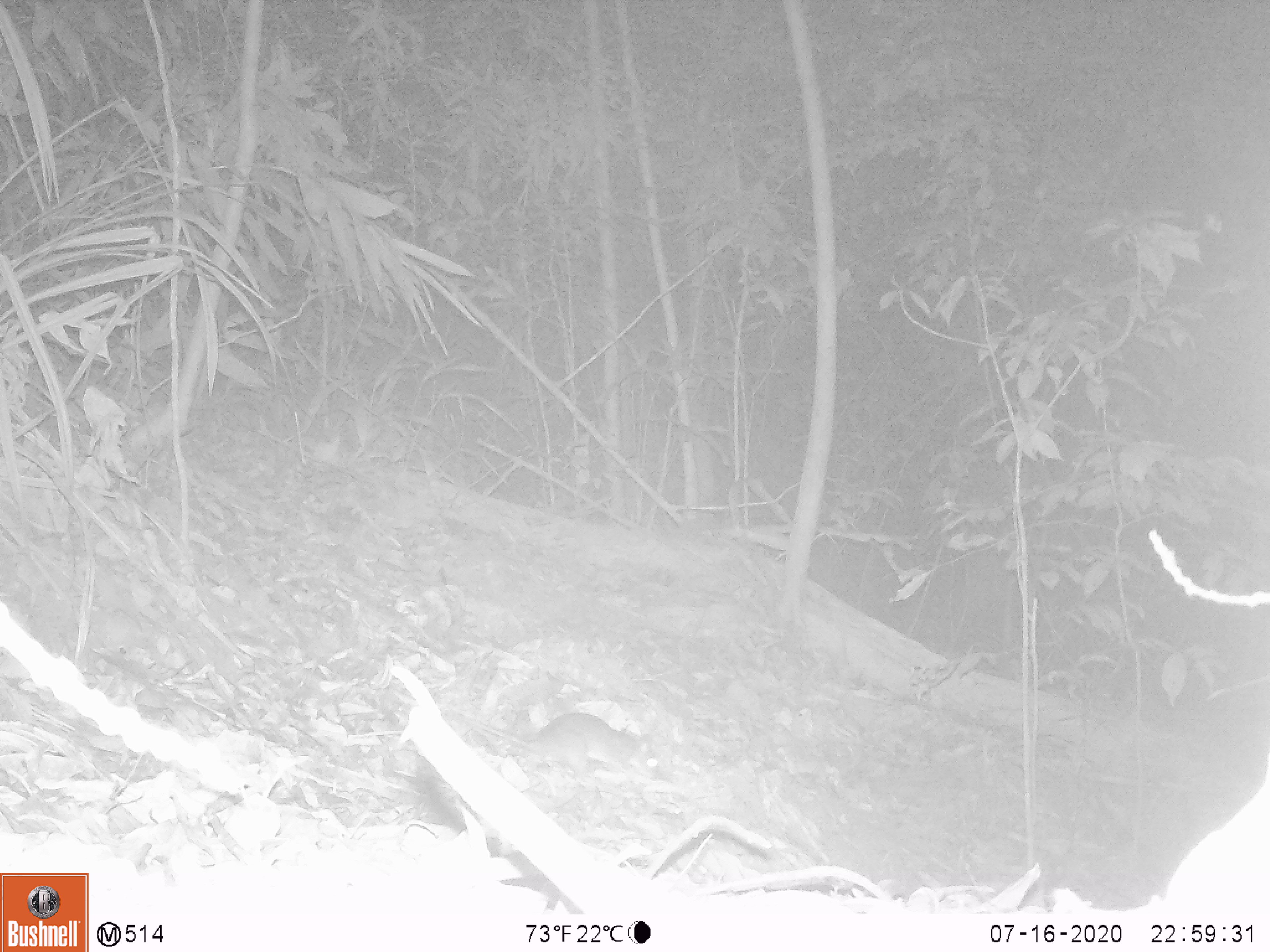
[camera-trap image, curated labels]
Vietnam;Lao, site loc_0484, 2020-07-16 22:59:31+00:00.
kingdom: Animalia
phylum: Chordata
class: Mammalia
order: Rodentia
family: Muridae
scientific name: Muridae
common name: old-world mice and rats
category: unidentified murid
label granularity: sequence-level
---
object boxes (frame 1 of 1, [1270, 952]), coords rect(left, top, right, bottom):
unidentified murid: rect(454, 711, 637, 779)